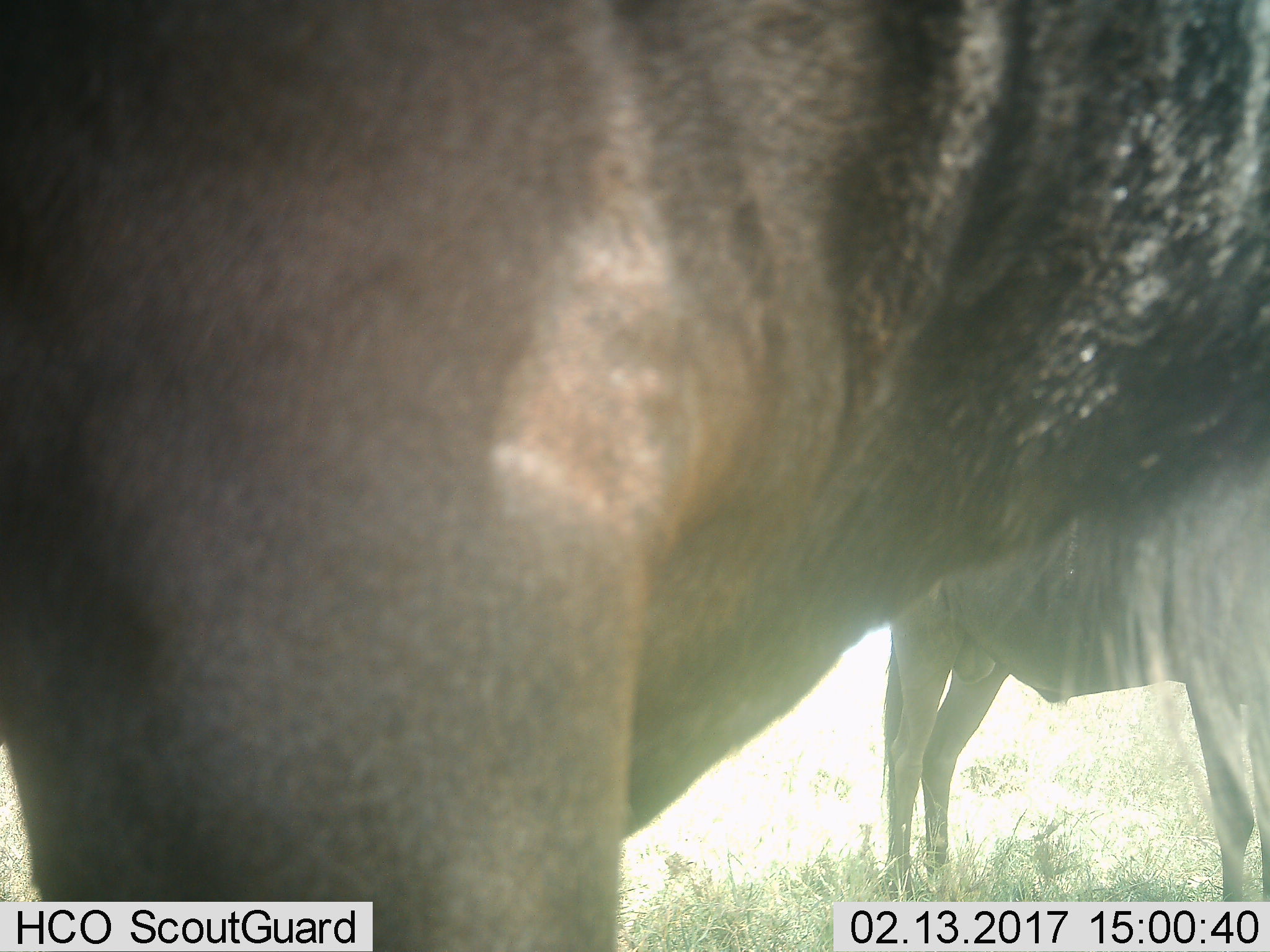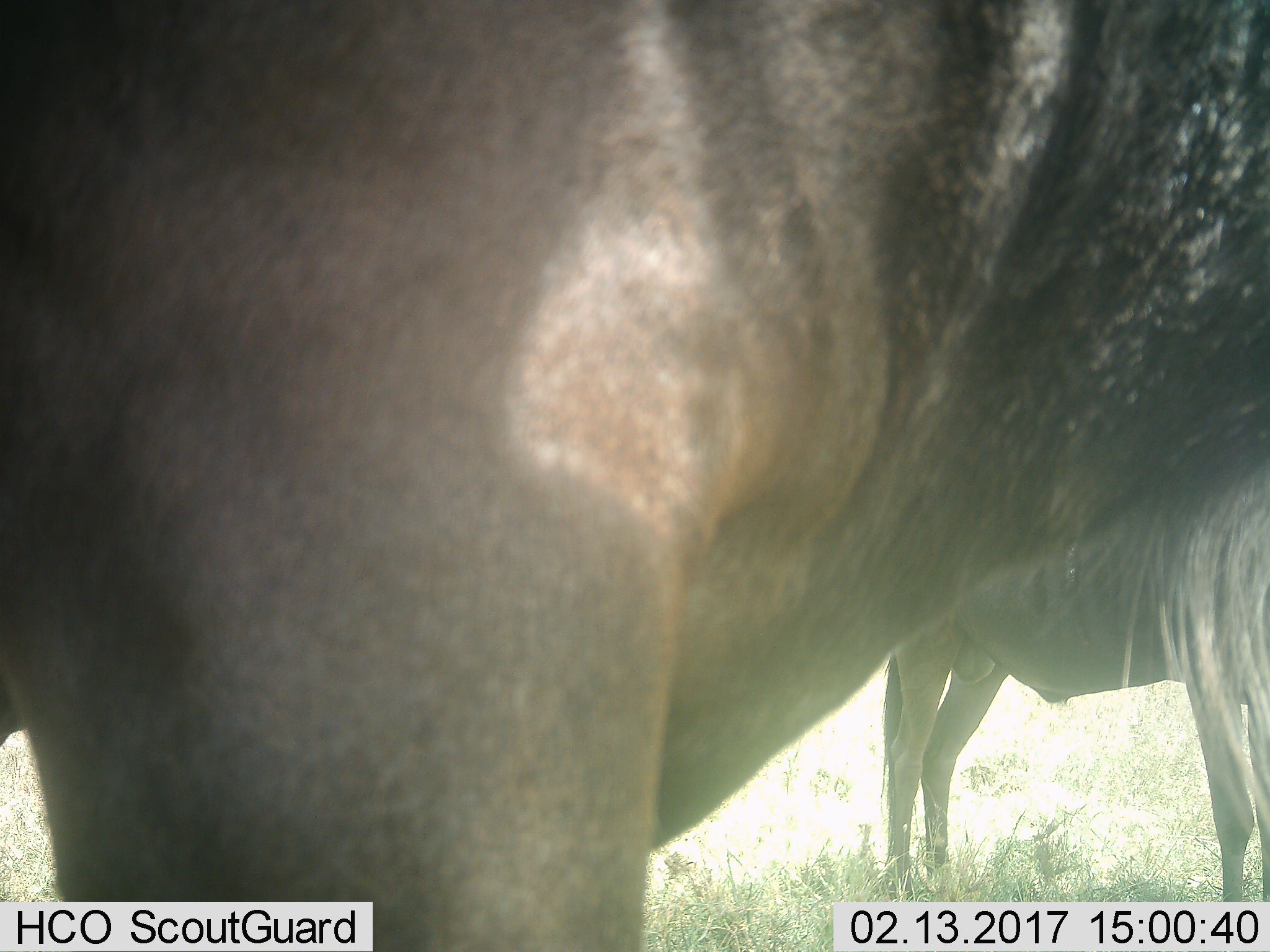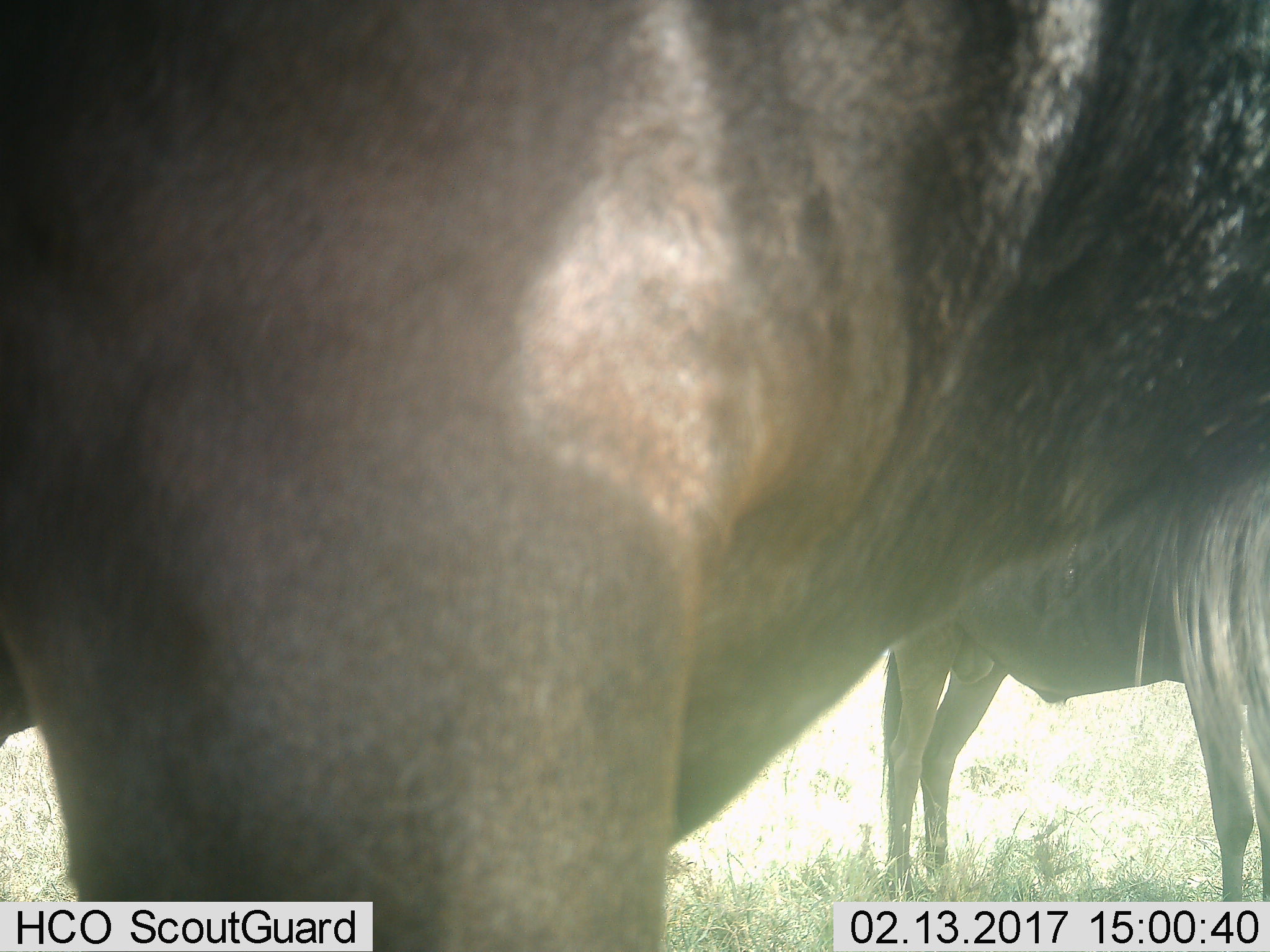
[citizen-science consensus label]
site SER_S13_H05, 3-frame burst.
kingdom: Animalia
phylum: Chordata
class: Mammalia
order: Artiodactyla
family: Bovidae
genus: Connochaetes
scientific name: Connochaetes taurinus taurinus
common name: blue wildebeest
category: wildebeestblue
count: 2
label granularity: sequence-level